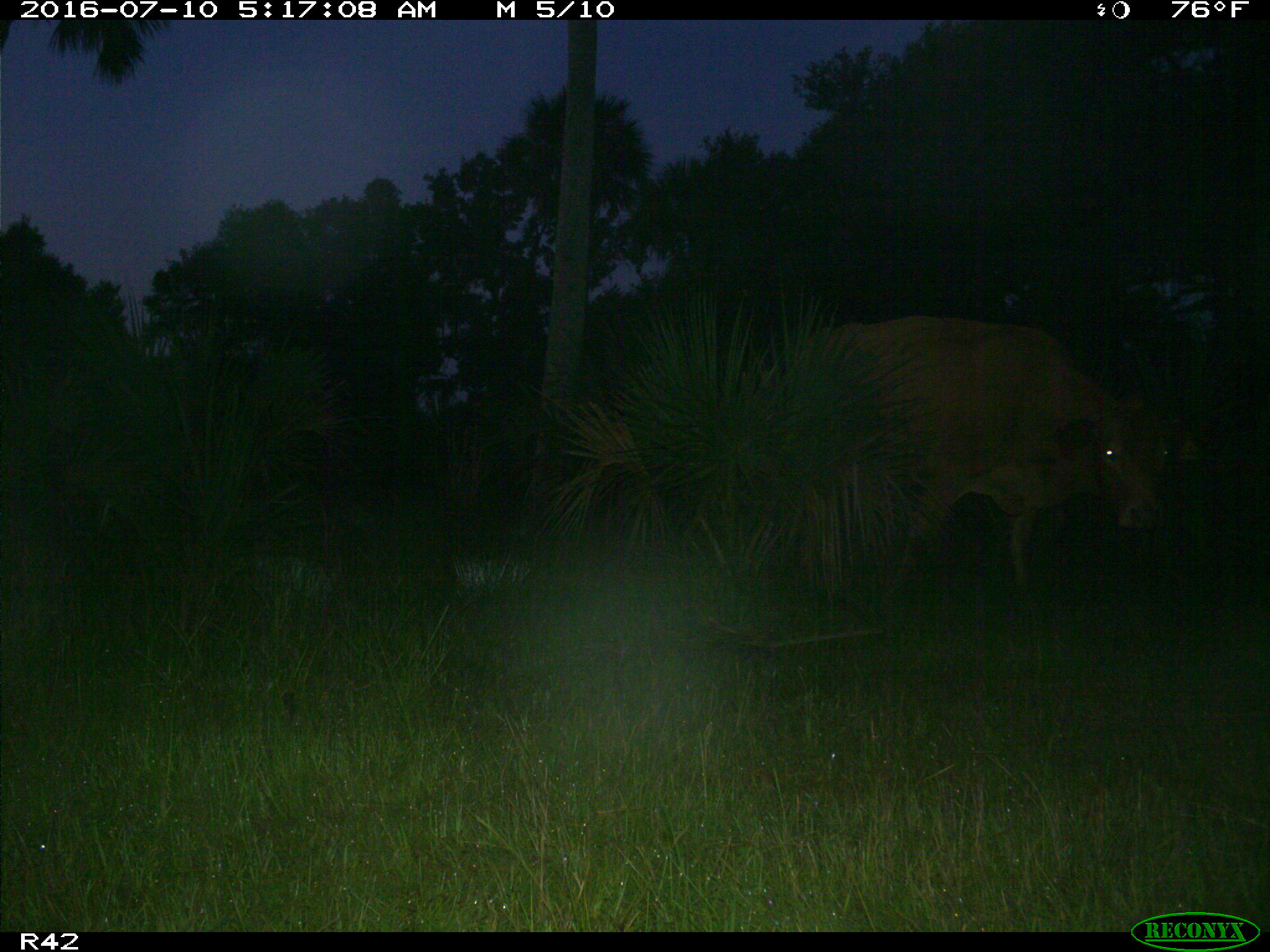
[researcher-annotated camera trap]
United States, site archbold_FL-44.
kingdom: Animalia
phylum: Chordata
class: Mammalia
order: Artiodactyla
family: Bovidae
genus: Bos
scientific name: Bos taurus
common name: domestic cow